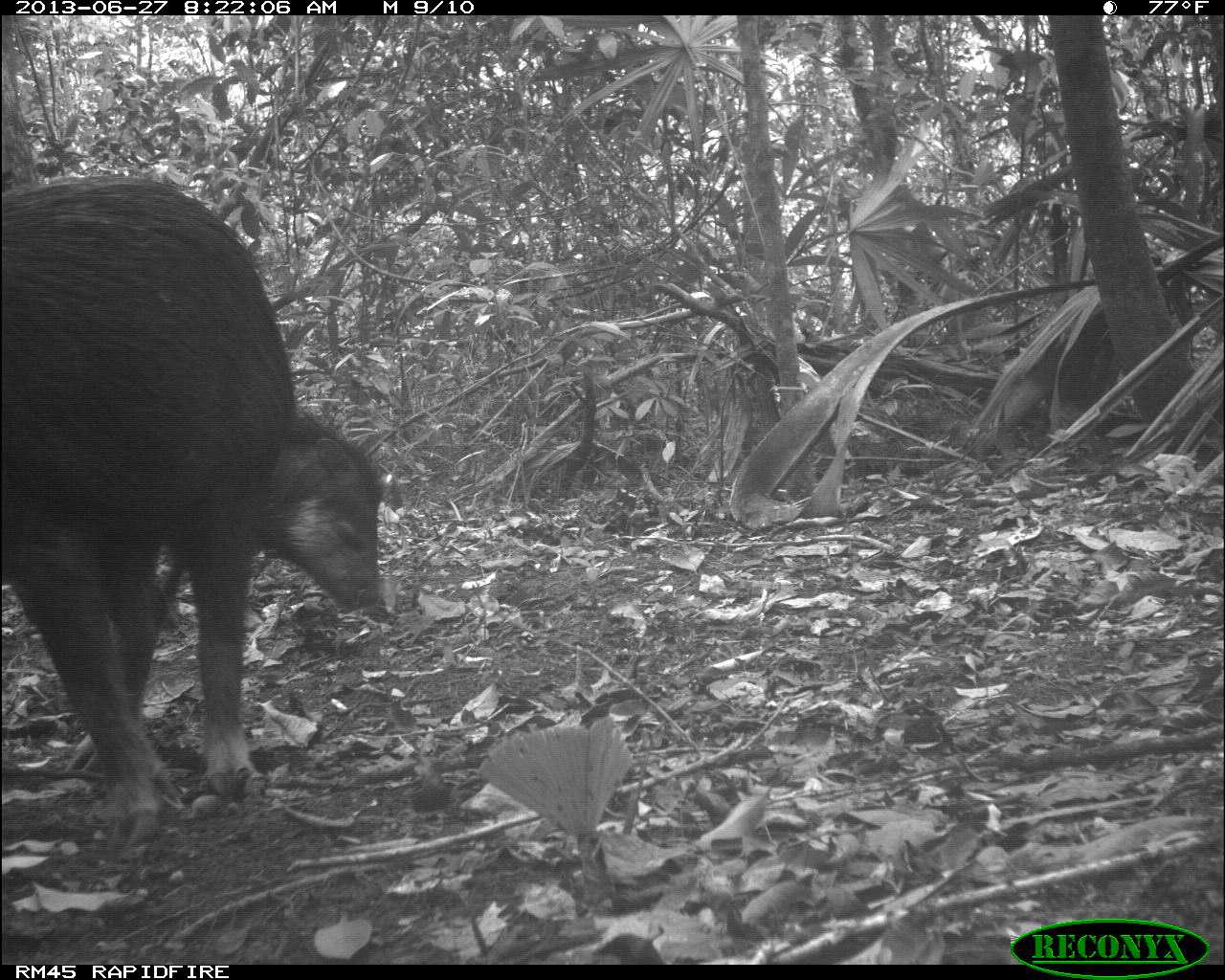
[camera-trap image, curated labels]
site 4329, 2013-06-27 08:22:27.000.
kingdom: Animalia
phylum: Chordata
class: Mammalia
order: Artiodactyla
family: Tayassuidae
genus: Tayassu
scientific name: Tayassu pecari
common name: white-lipped peccary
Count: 3.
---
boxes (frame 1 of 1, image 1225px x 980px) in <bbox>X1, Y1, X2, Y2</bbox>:
tayassu pecari: <bbox>0, 175, 389, 862</bbox>